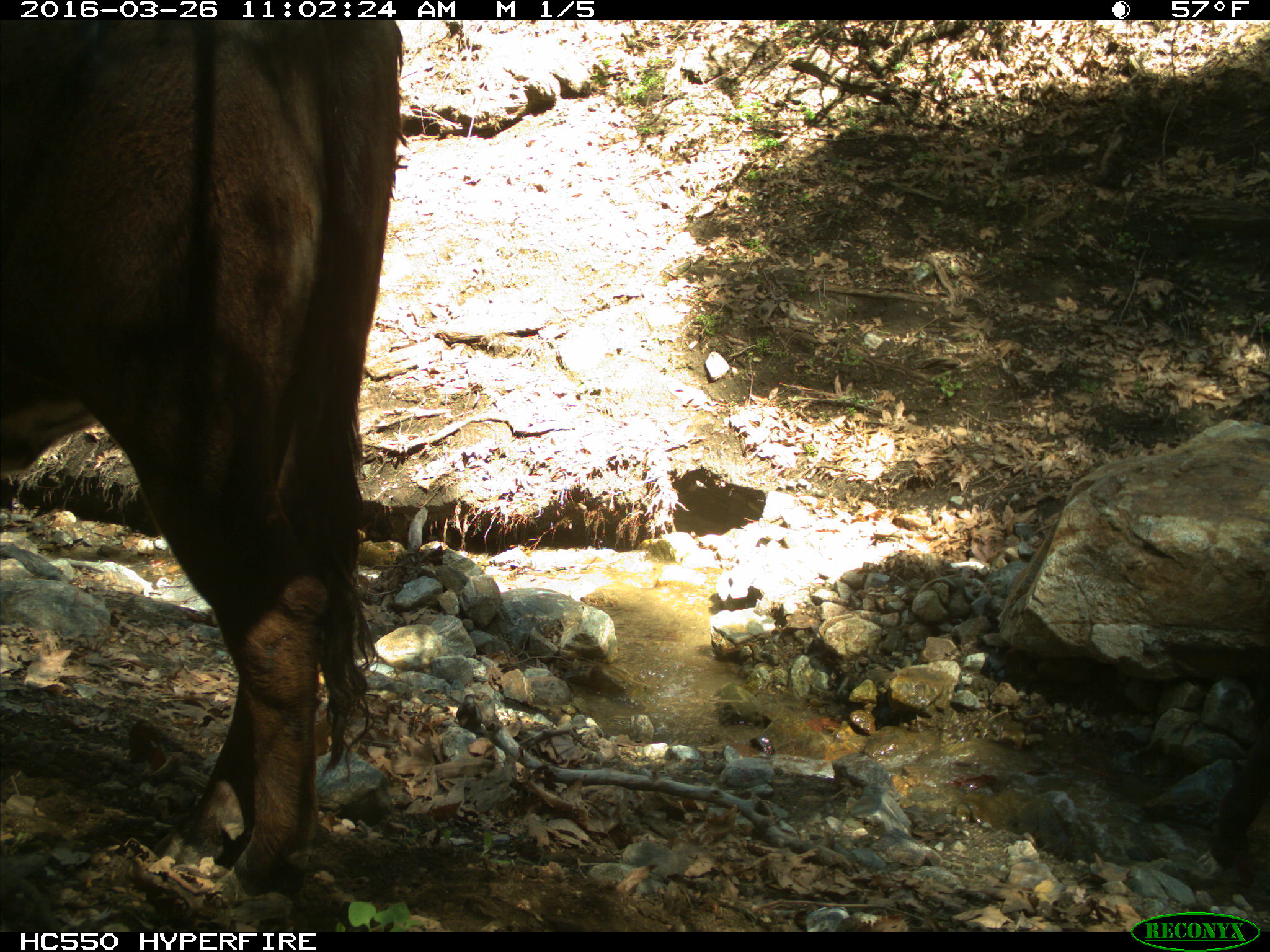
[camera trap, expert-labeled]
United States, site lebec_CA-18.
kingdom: Animalia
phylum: Chordata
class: Mammalia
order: Artiodactyla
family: Bovidae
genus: Bos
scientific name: Bos taurus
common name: domestic cow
Bos taurus (domestic cow).